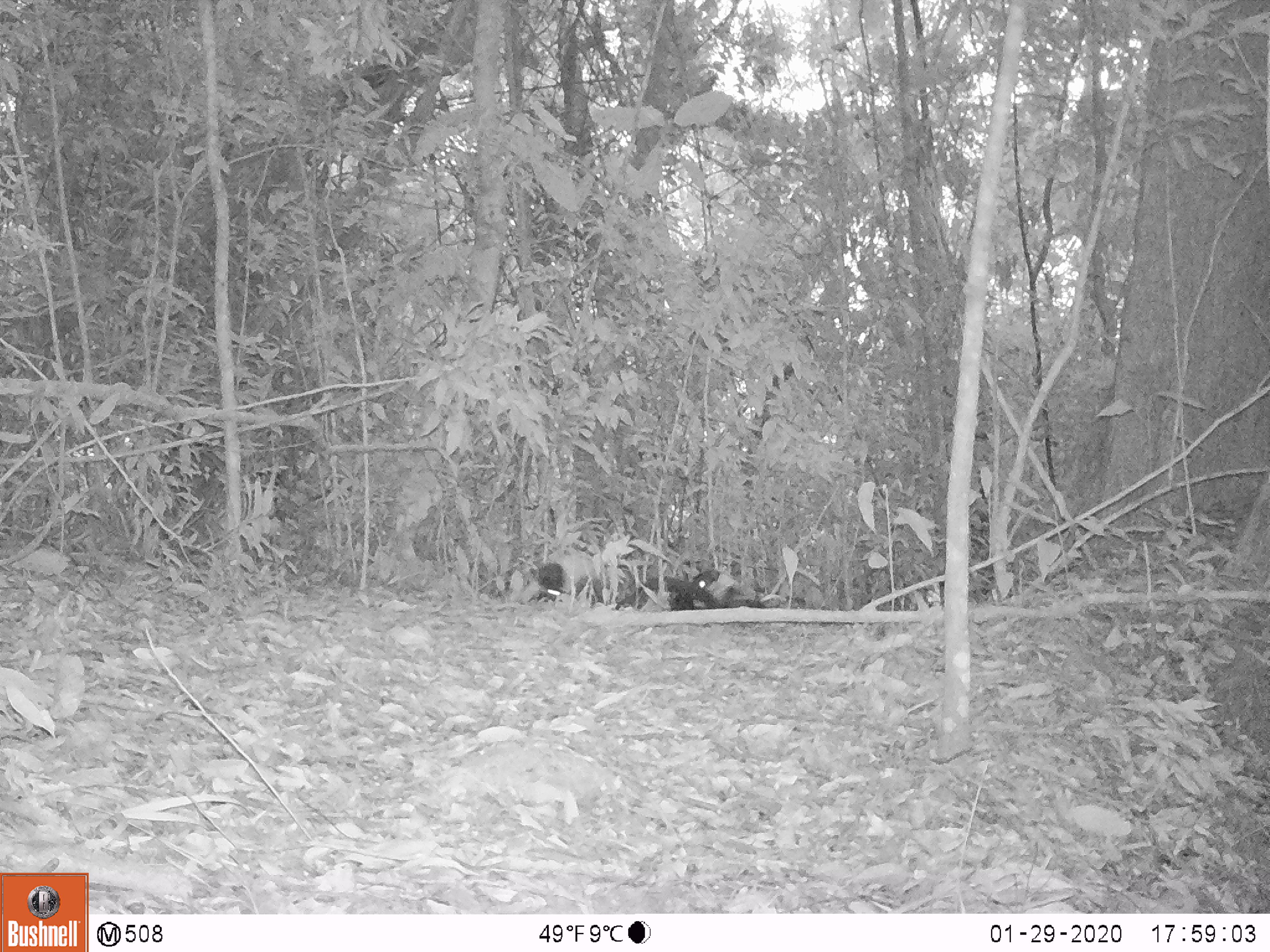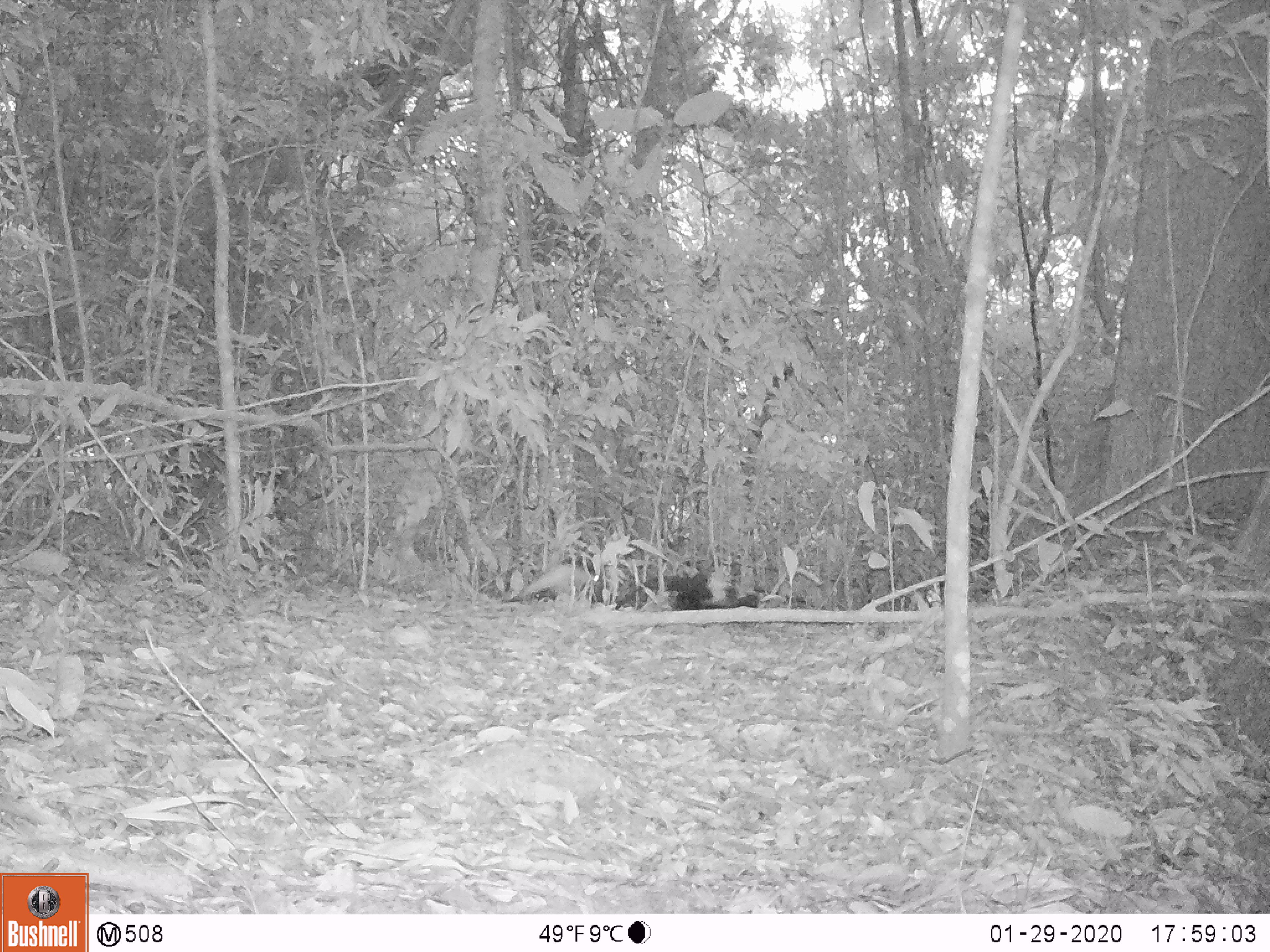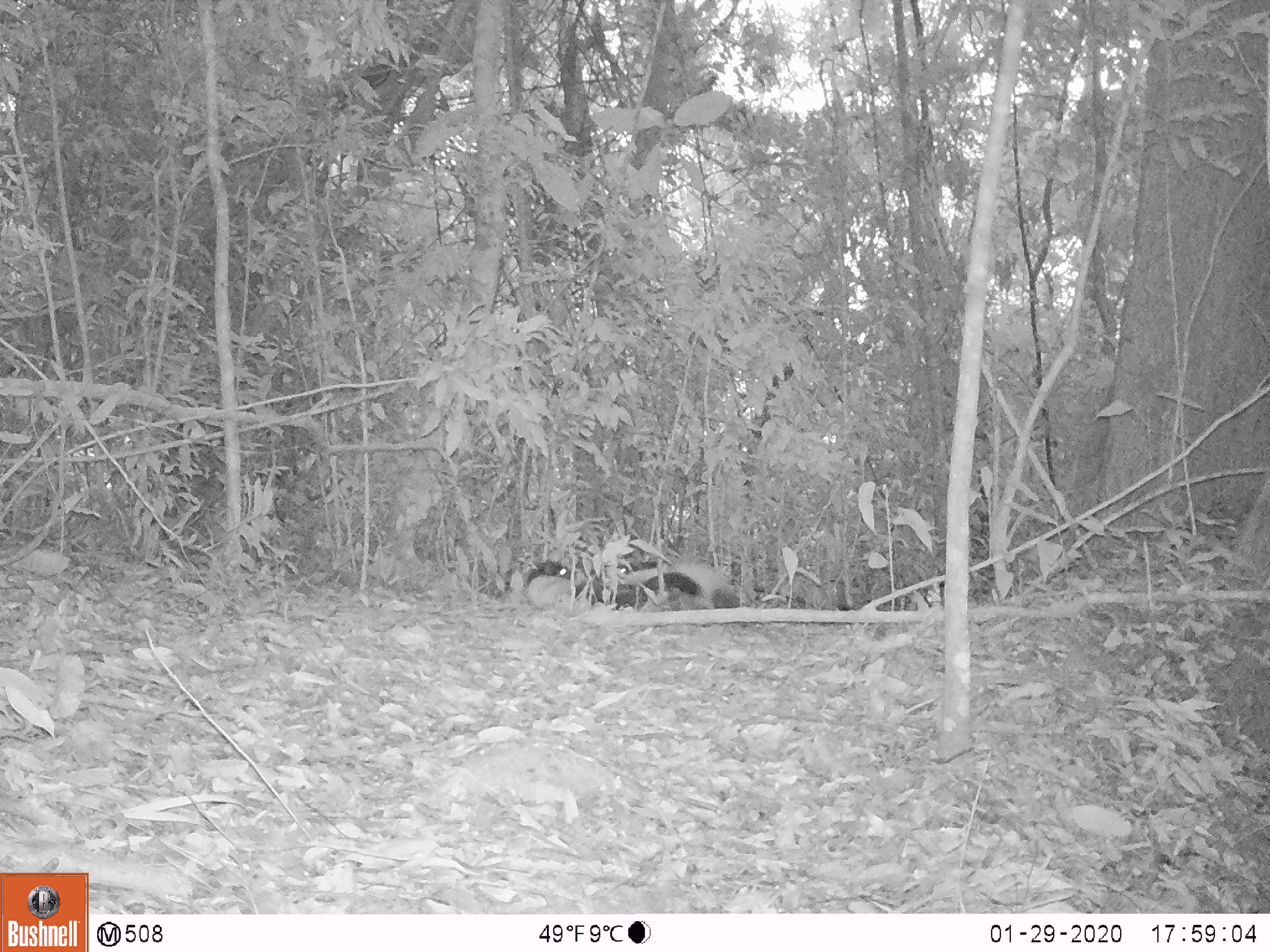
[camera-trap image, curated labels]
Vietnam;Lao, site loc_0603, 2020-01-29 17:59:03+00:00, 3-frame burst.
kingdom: Animalia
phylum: Chordata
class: Mammalia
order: Carnivora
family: Mustelidae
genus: Martes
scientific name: Martes flavigula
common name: yellow-throated marten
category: yellow throated marten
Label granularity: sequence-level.